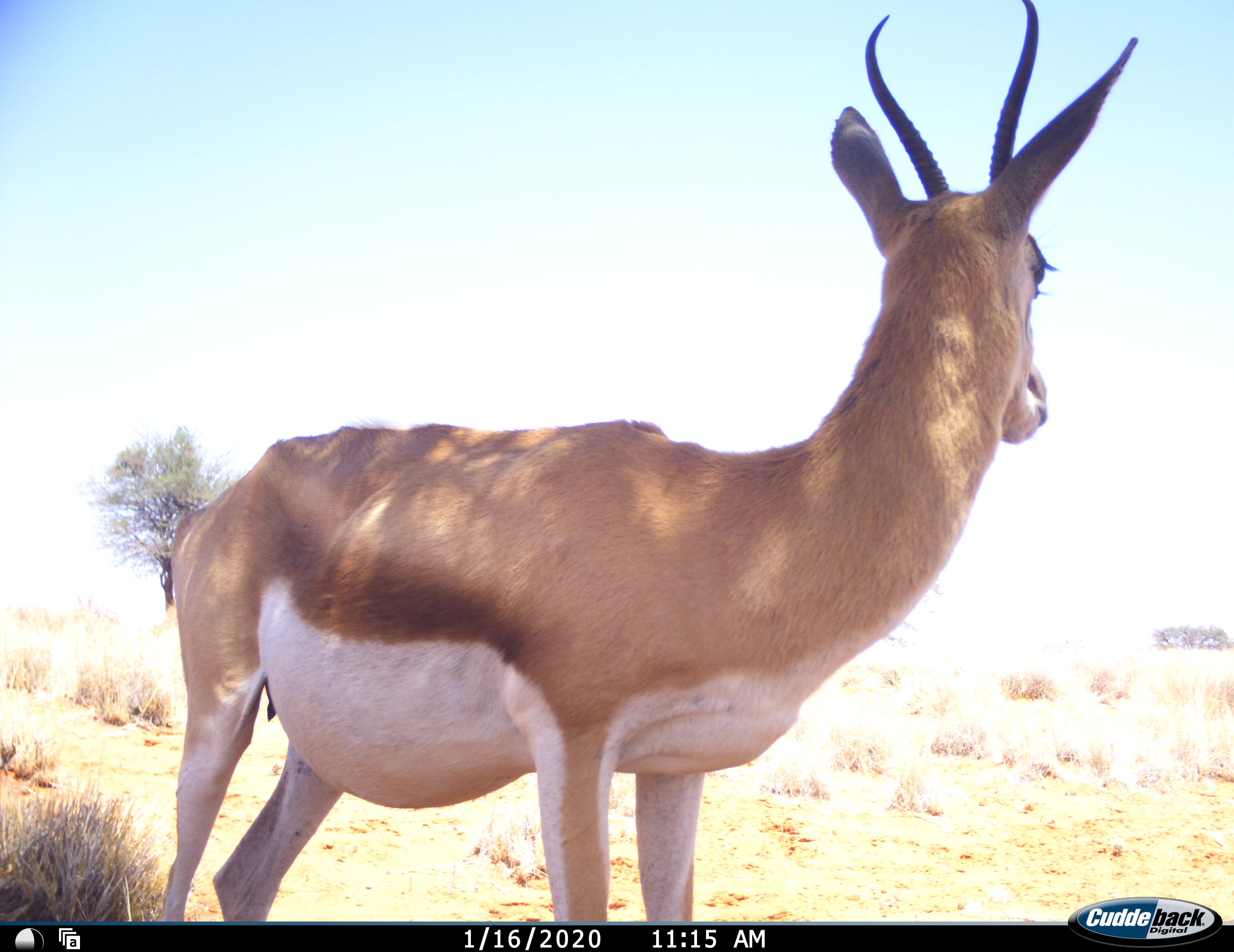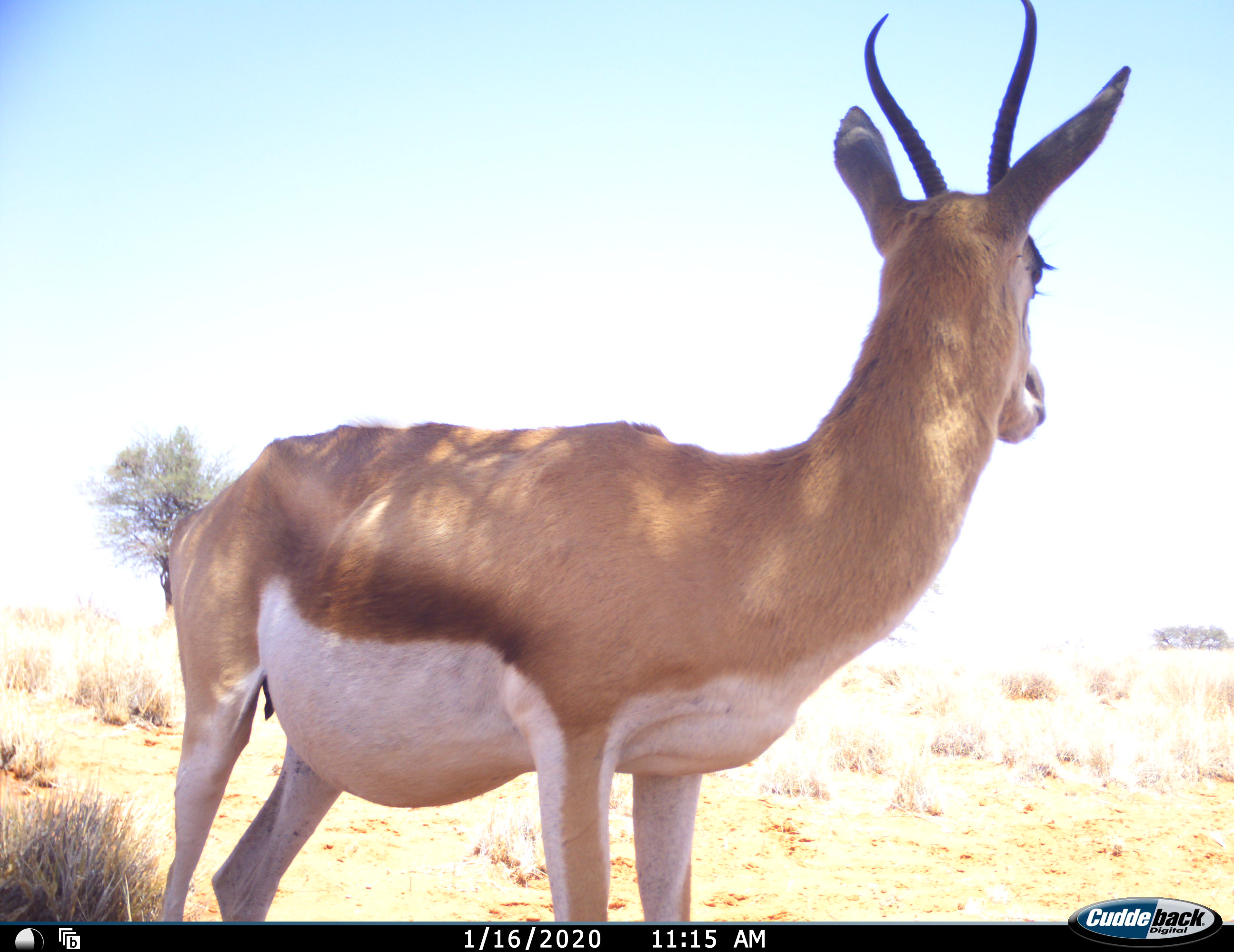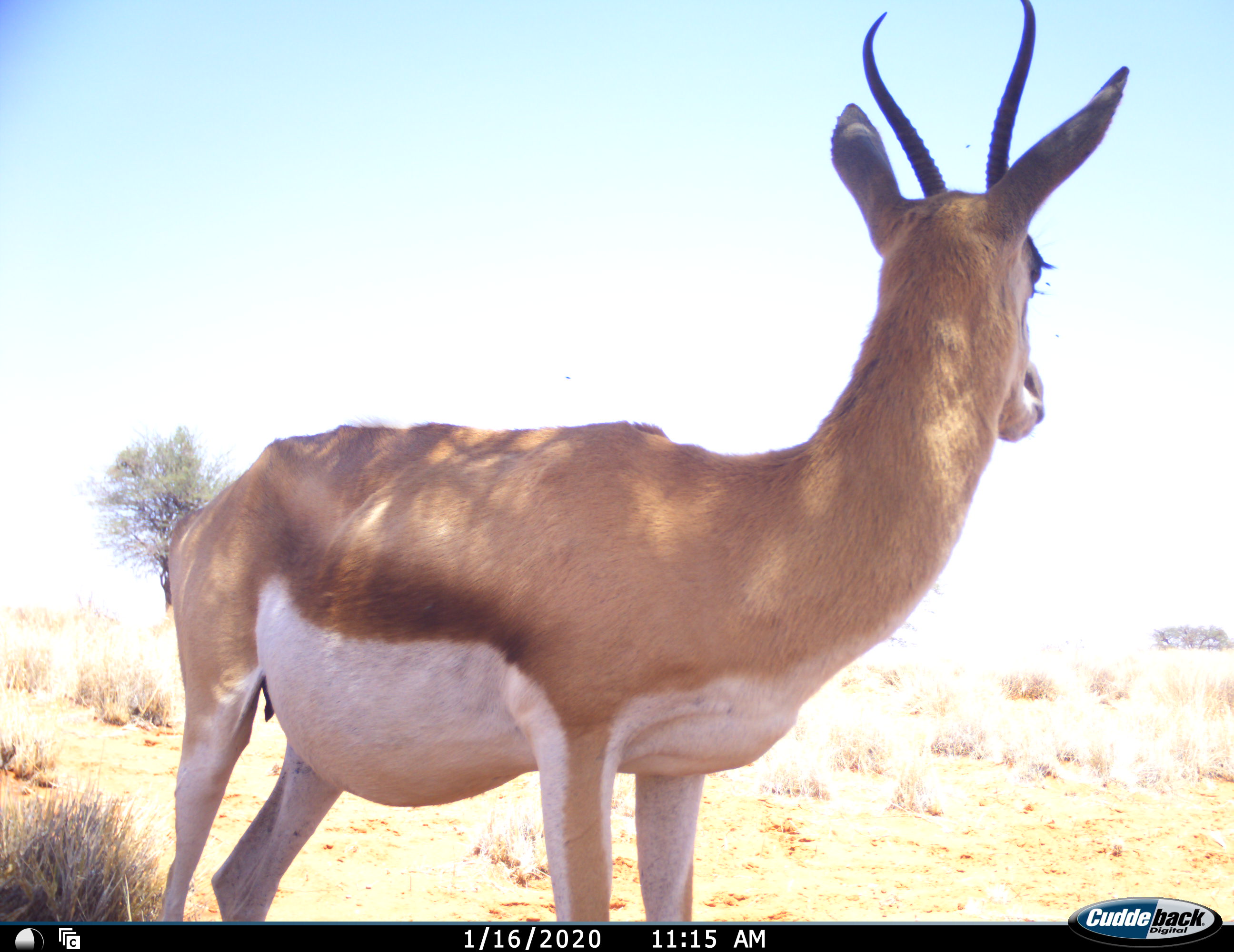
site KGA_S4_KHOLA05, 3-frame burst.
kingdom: Animalia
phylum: Chordata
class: Mammalia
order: Artiodactyla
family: Bovidae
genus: Antidorcas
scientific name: Antidorcas marsupialis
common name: springbok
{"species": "springbok (Antidorcas marsupialis)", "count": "1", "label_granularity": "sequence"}